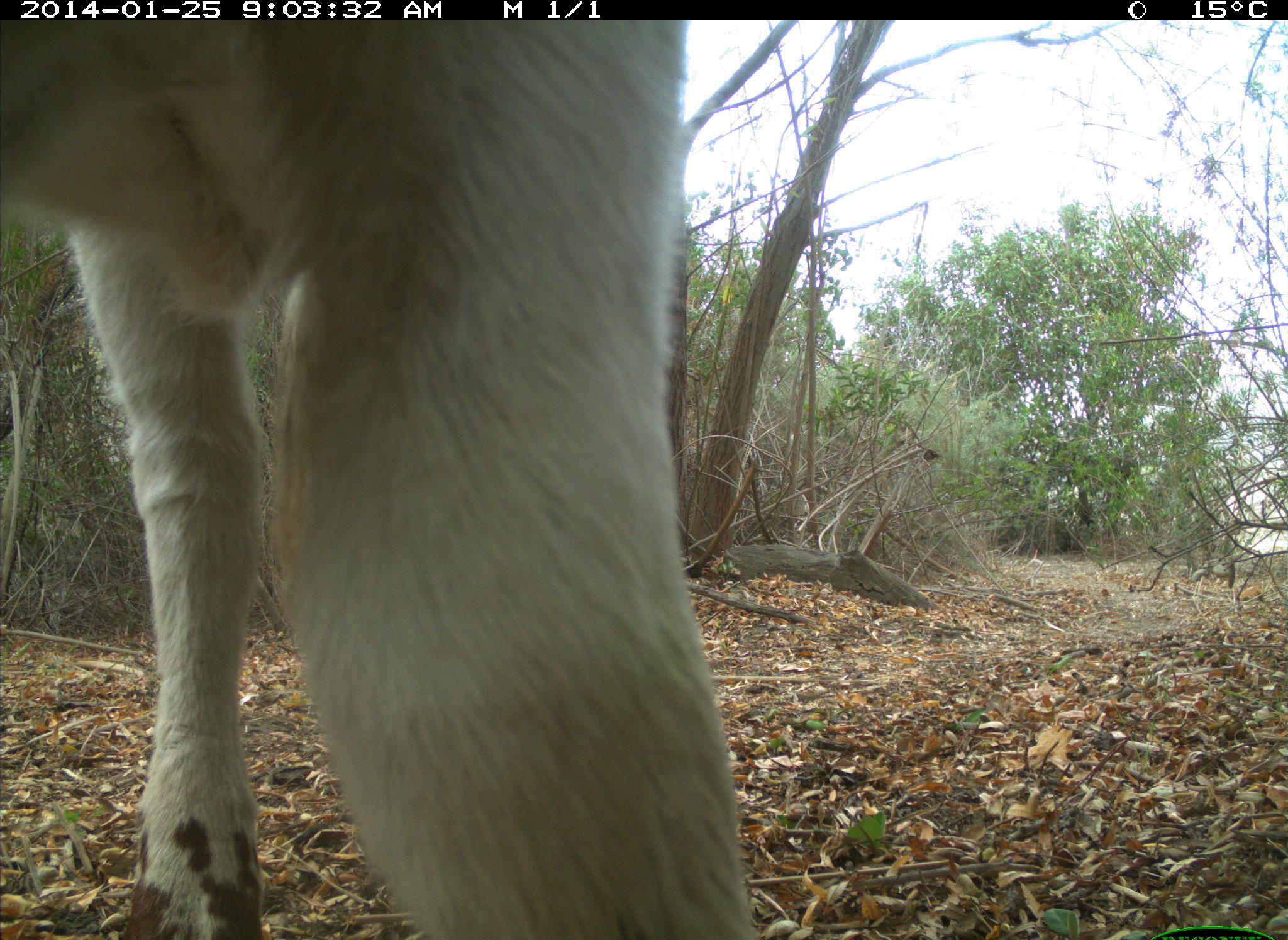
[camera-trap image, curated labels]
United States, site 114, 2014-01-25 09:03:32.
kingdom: Animalia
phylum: Chordata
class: Mammalia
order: Artiodactyla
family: Bovidae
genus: Bos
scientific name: Bos taurus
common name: cow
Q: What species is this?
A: Cow (Bos taurus).